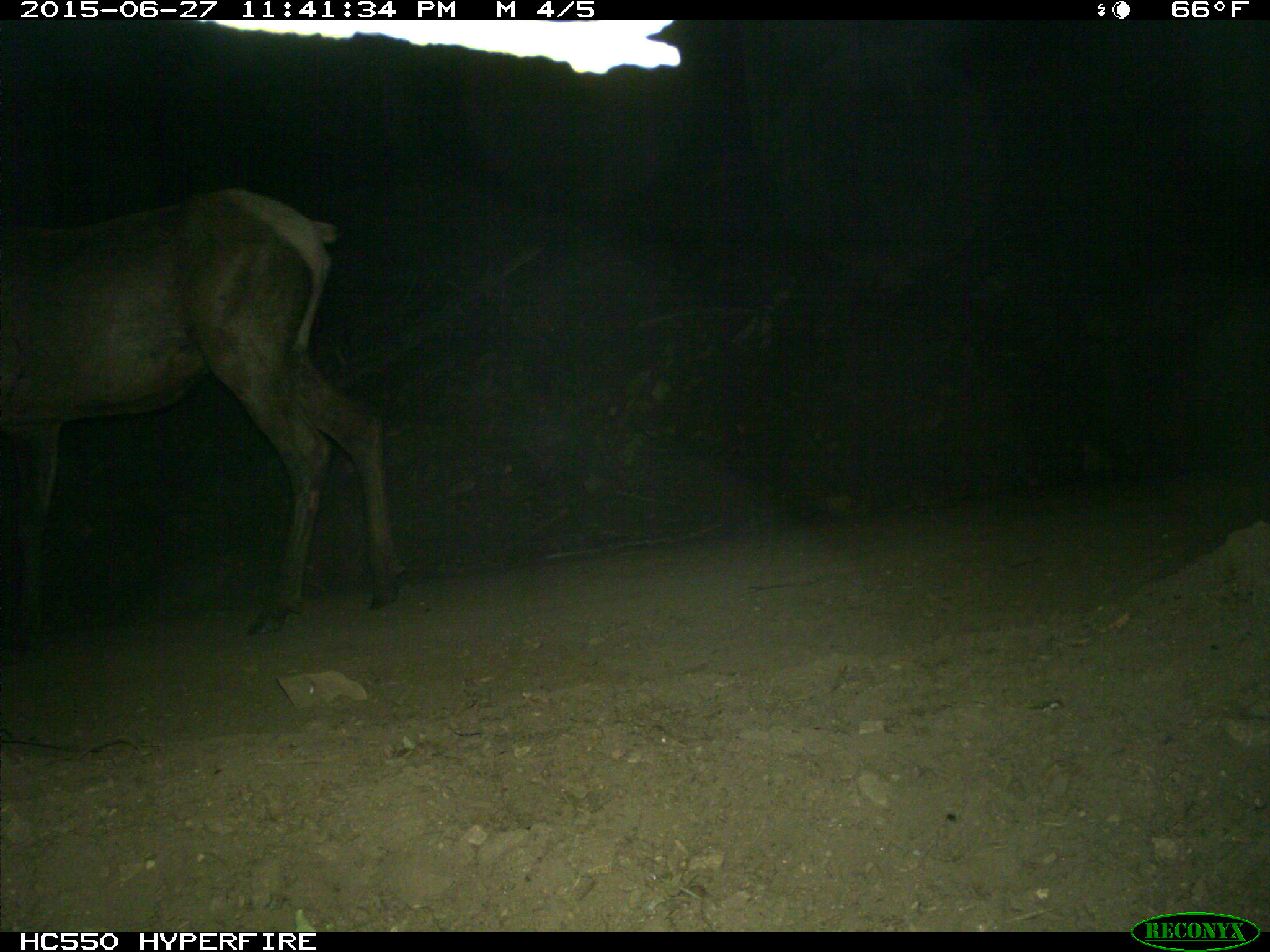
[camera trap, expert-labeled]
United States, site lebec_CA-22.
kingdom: Animalia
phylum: Chordata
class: Mammalia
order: Artiodactyla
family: Cervidae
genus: Cervus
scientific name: Cervus canadensis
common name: elk